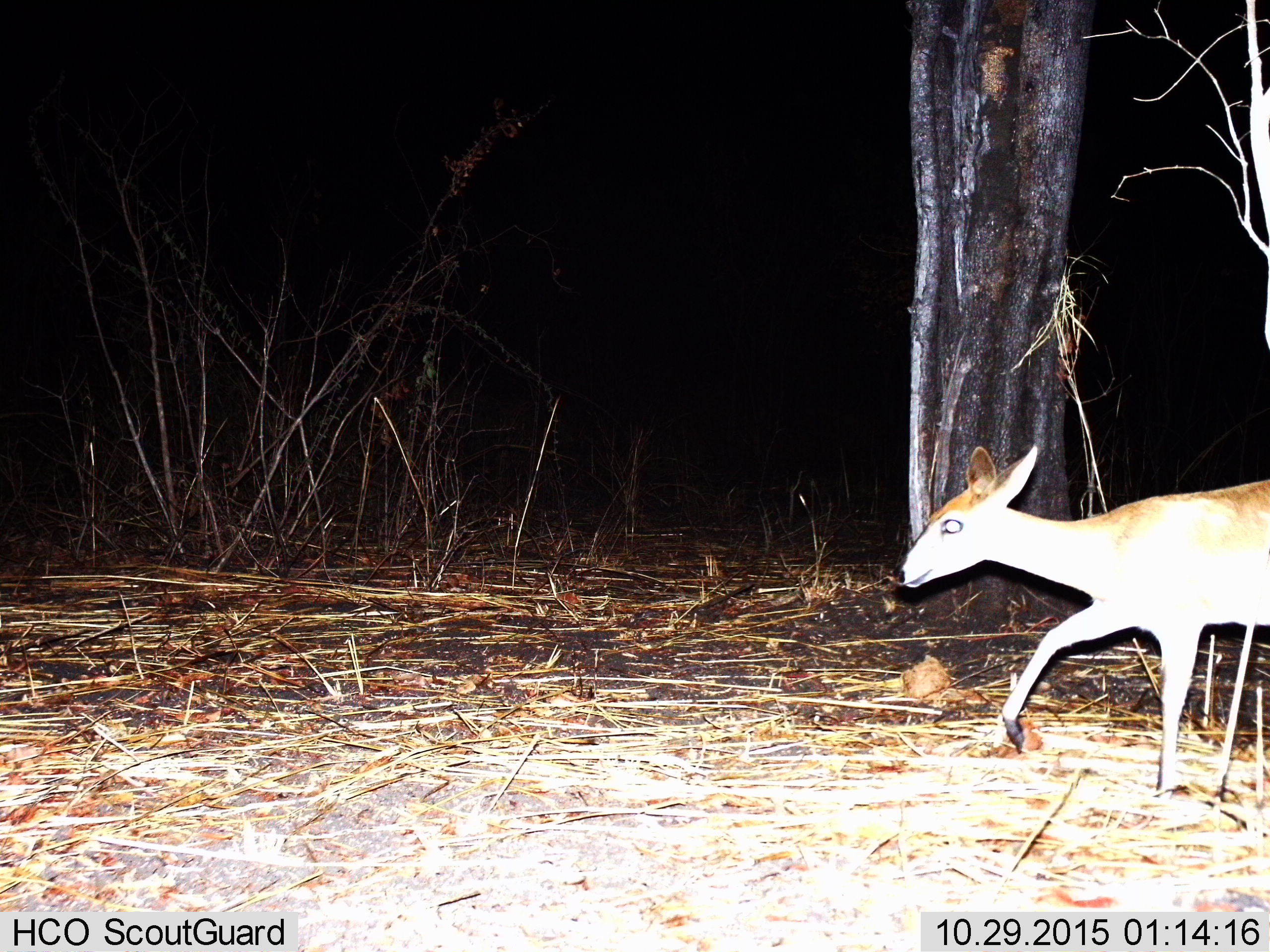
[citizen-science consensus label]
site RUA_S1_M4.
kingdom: Animalia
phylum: Chordata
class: Mammalia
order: Artiodactyla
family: Bovidae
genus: Sylvicapra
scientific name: Sylvicapra grimmia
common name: common duiker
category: duikercommongrey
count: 1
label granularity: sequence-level